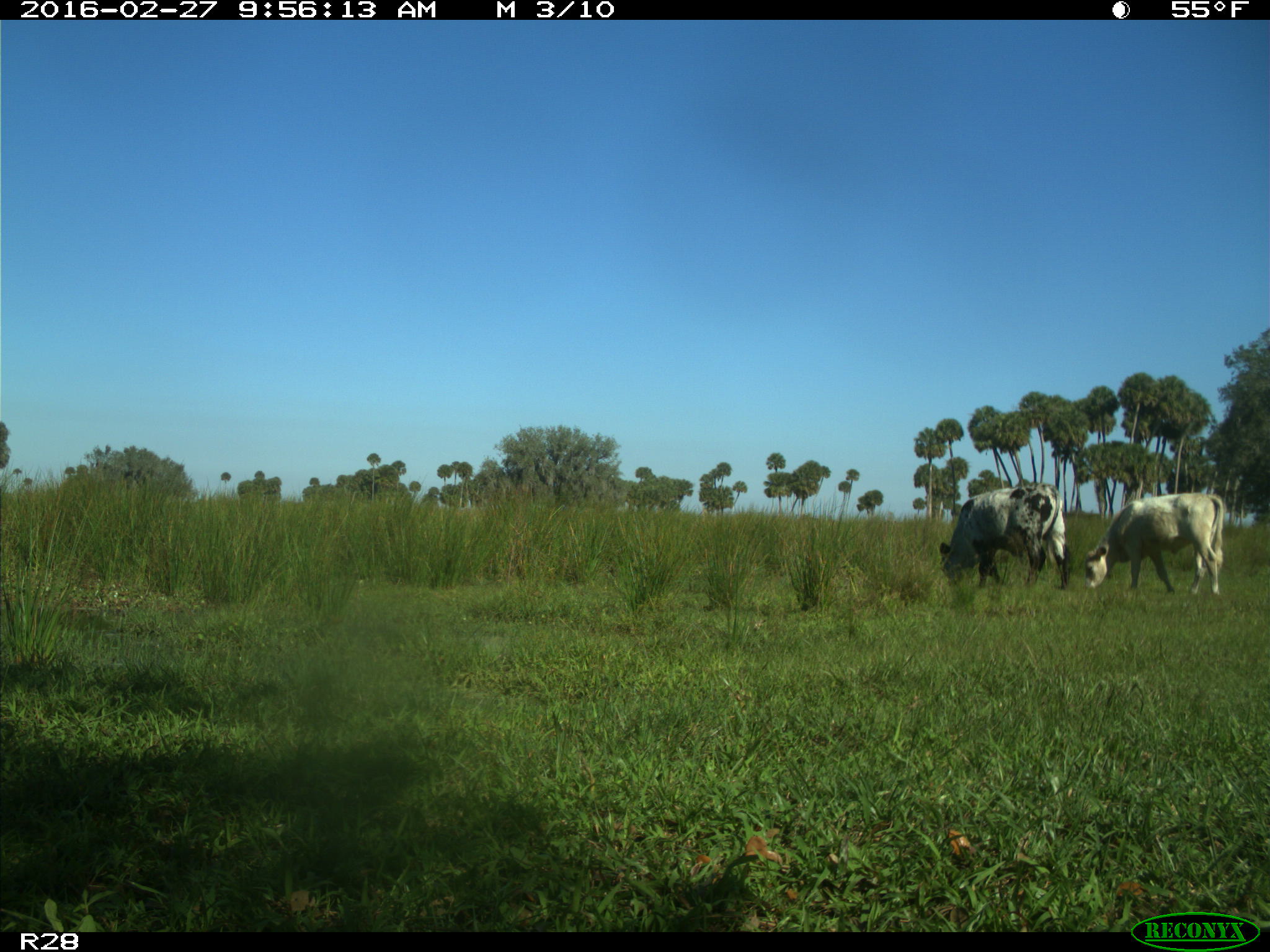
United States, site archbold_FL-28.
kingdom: Animalia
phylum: Chordata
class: Mammalia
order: Artiodactyla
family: Bovidae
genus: Bos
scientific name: Bos taurus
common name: domestic cow